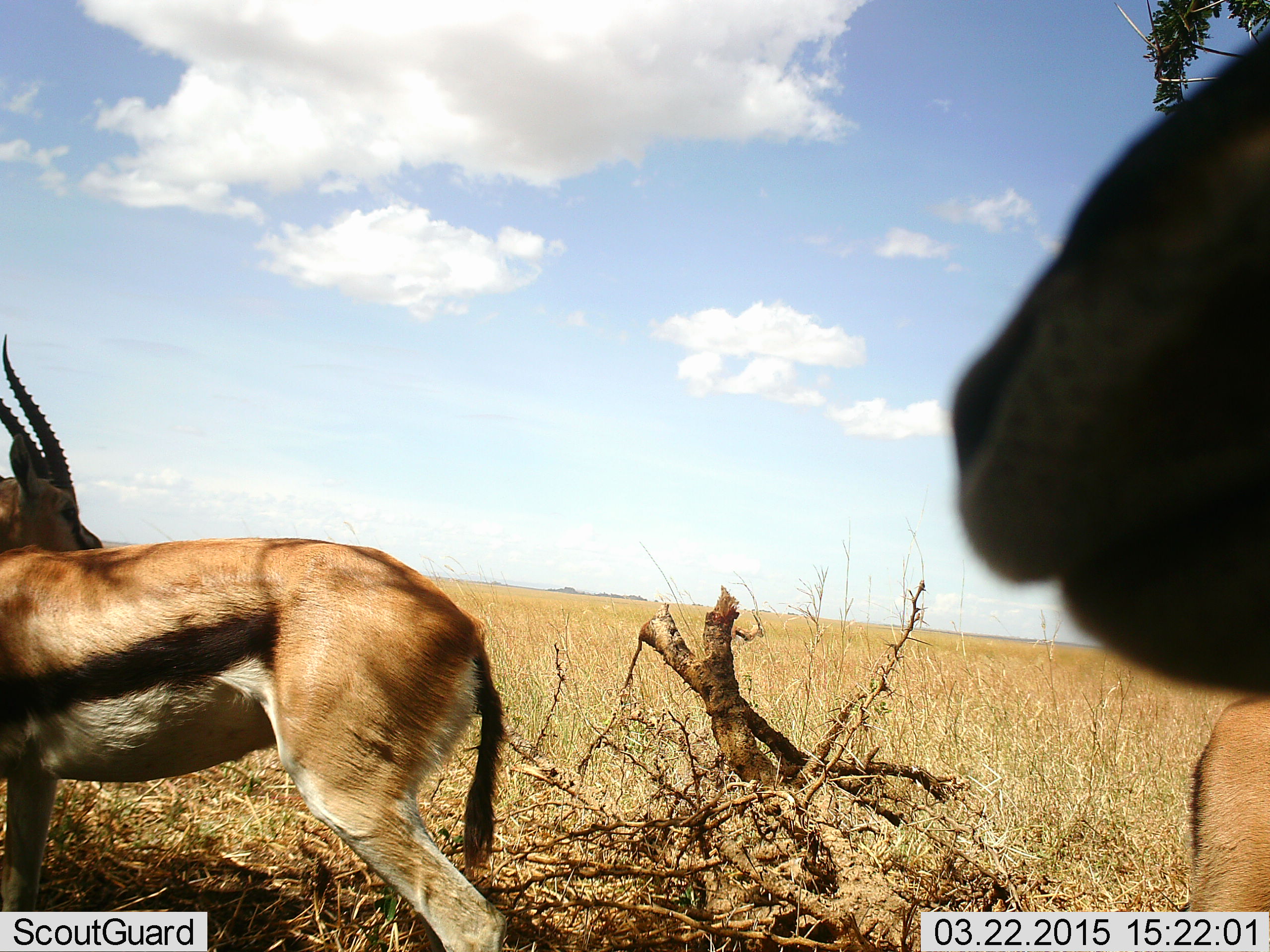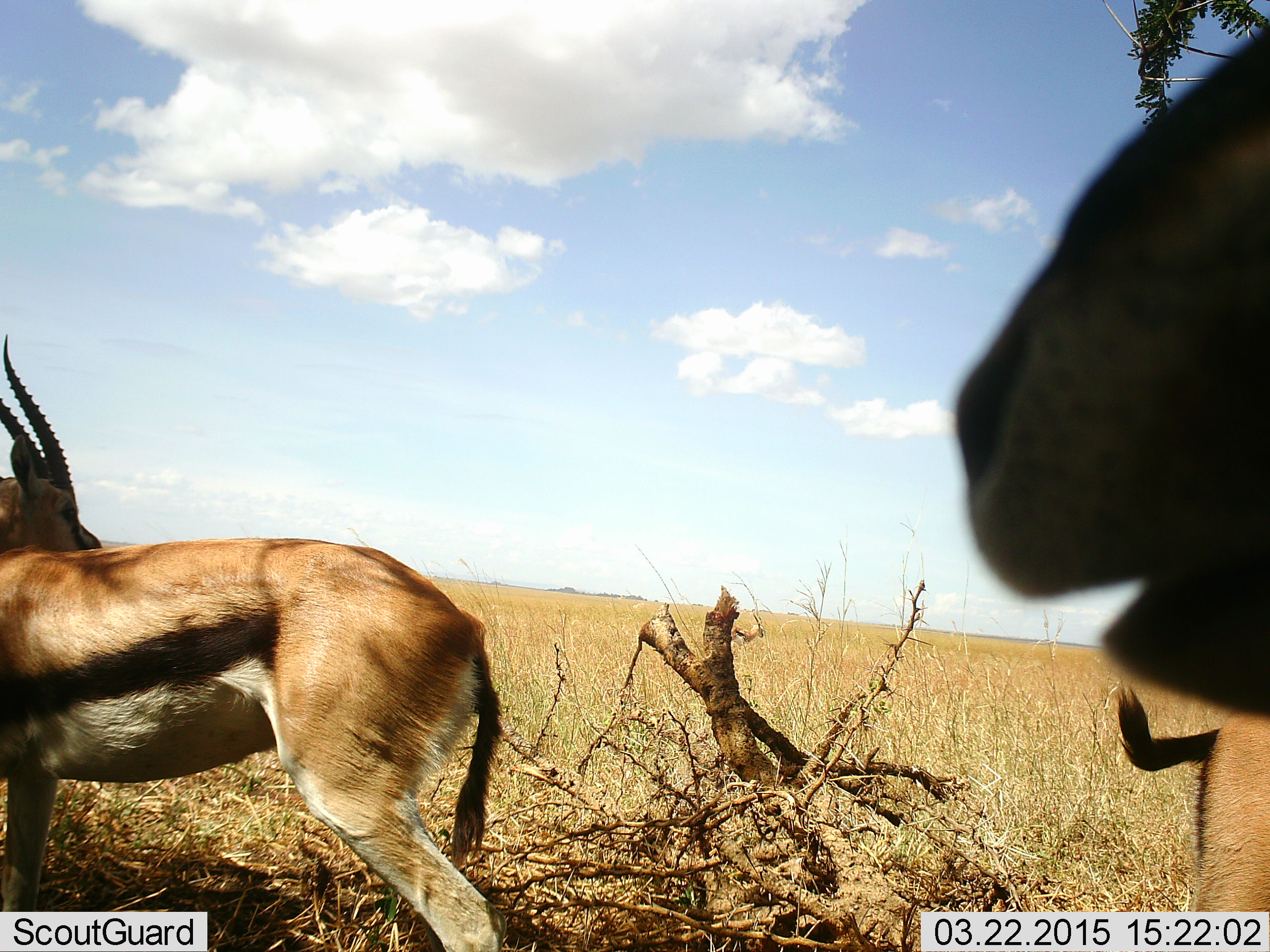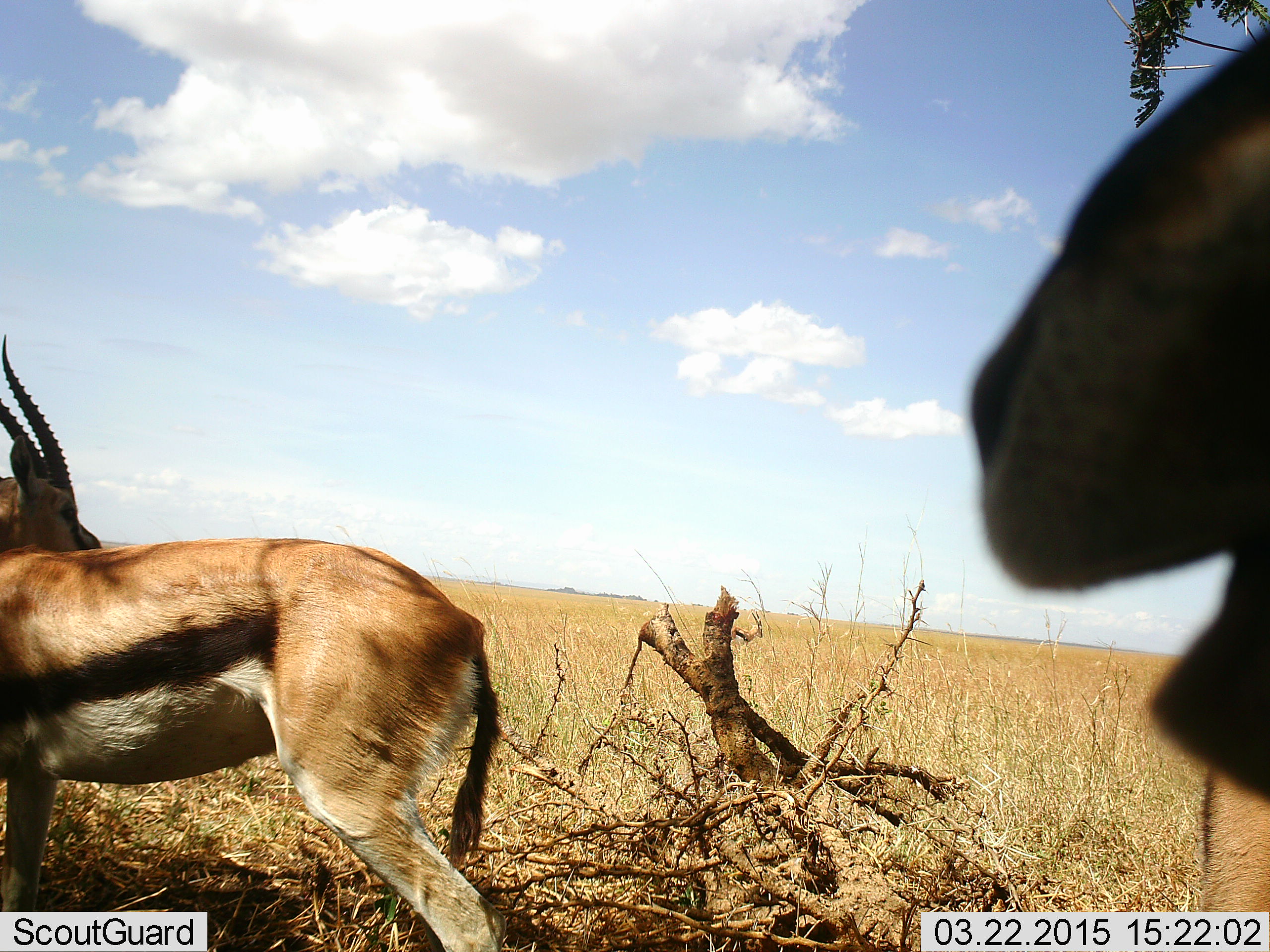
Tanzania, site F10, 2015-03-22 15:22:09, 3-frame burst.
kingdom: Animalia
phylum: Chordata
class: Mammalia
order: Artiodactyla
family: Bovidae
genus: Eudorcas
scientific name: Eudorcas thomsonii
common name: thomson's gazelle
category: gazellethomsons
Gazellethomsons (thomson's gazelle) (Eudorcas thomsonii), count 3. Behavior (volunteer vote fractions): standing 90%, resting 10%, moving 10%, interacting 0%. Young present (vote fraction): 0%. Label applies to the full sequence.